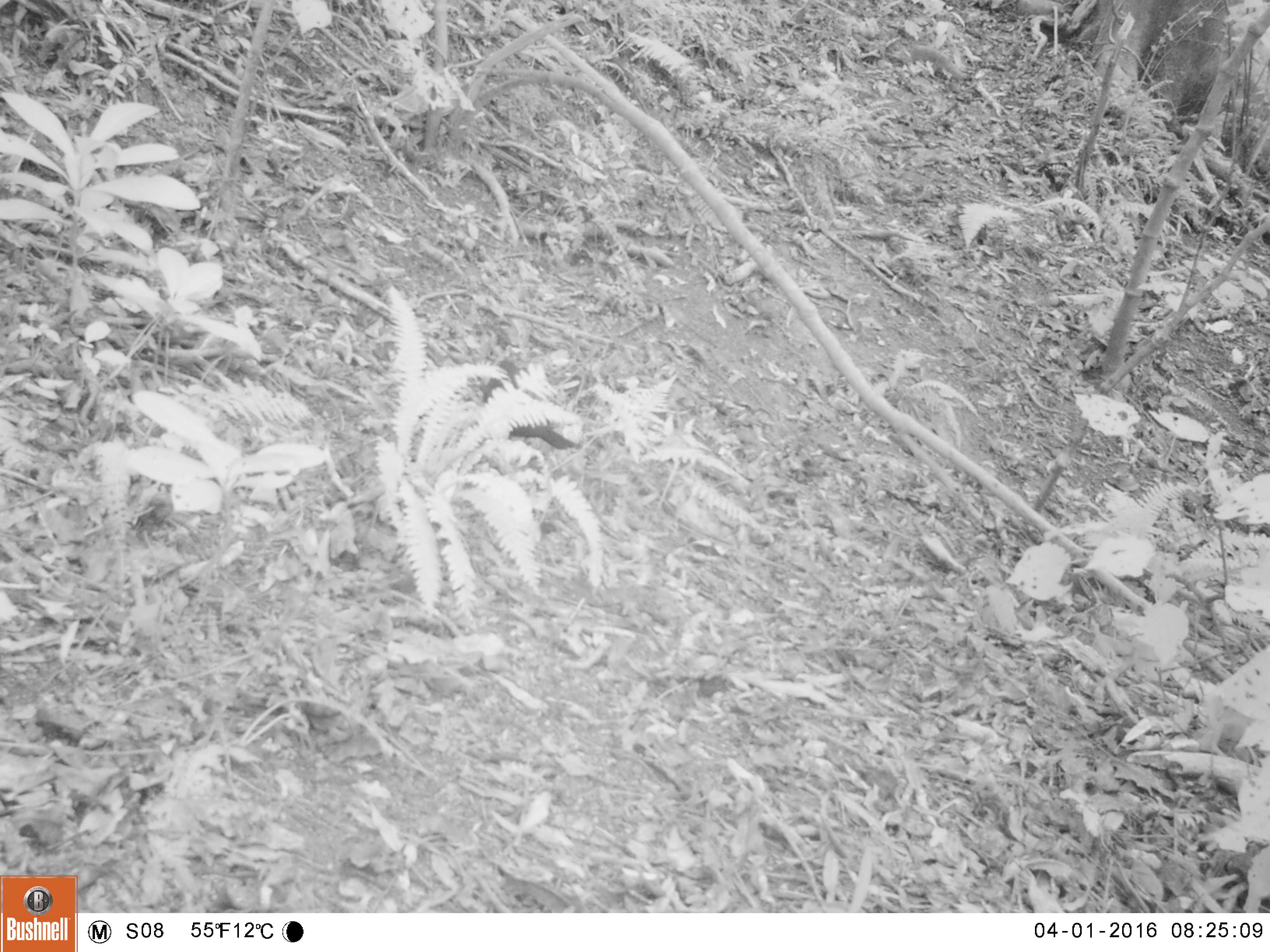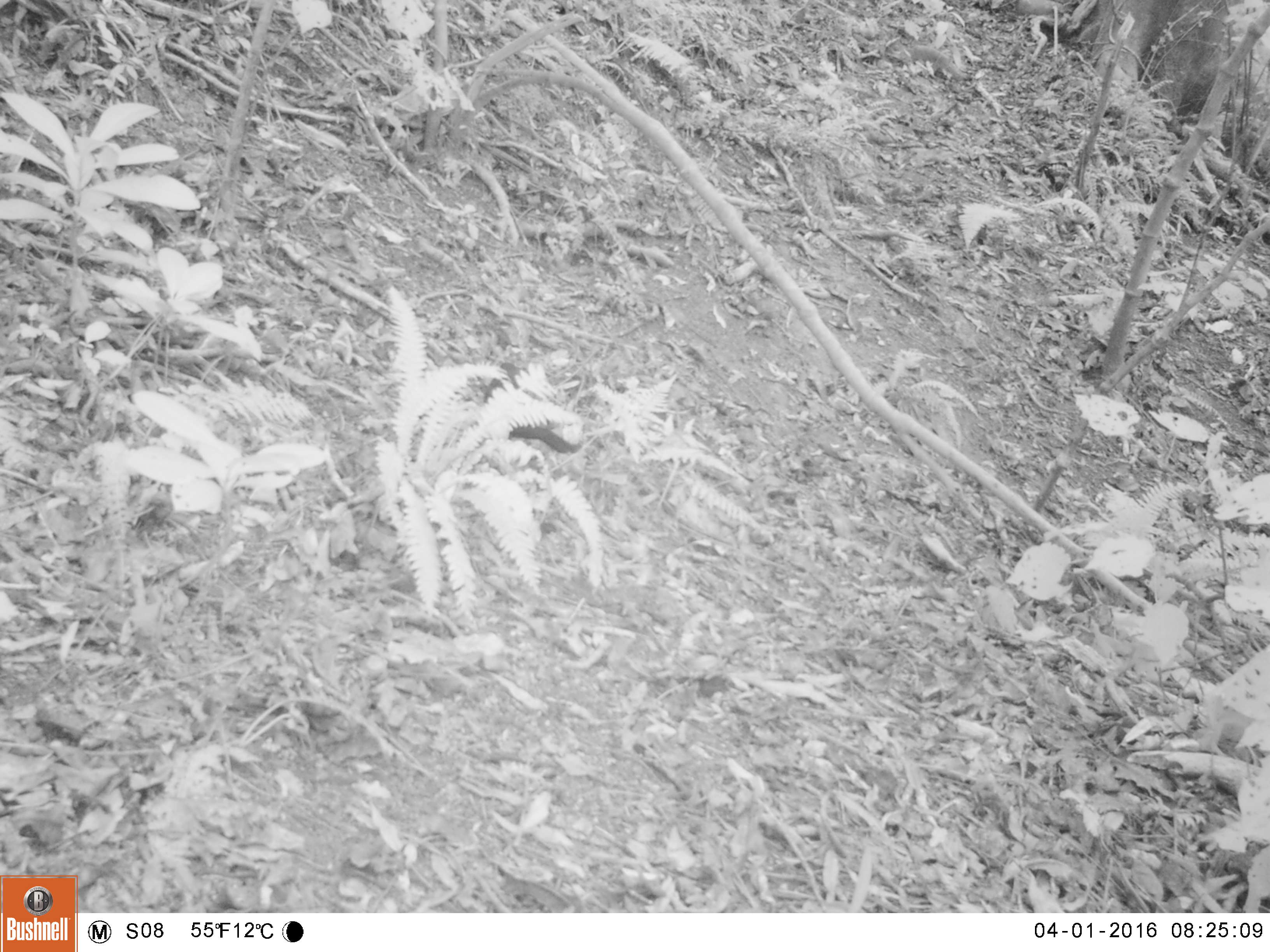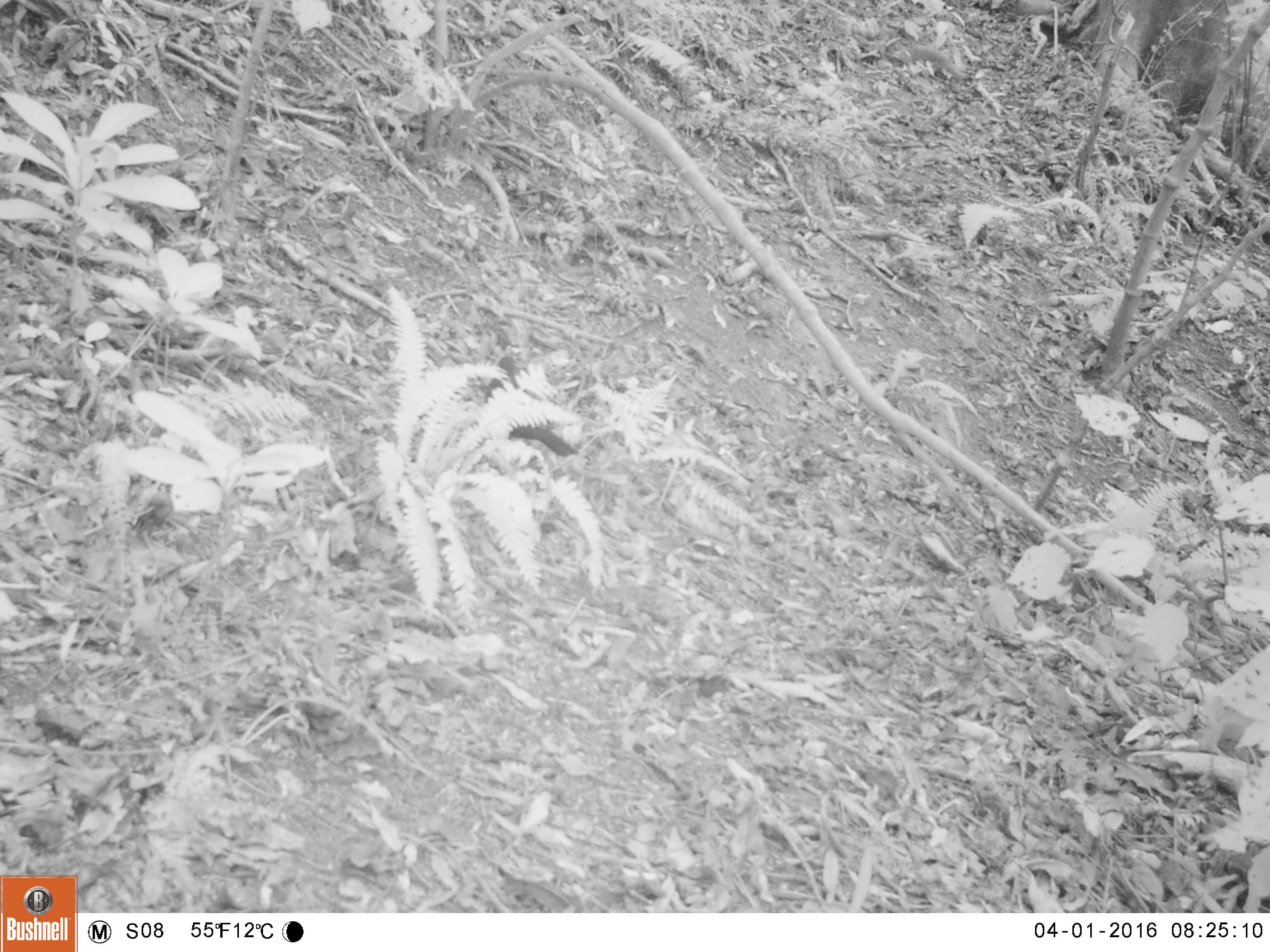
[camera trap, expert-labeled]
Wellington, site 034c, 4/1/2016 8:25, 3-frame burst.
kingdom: Animalia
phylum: Chordata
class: Aves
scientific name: Aves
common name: bird